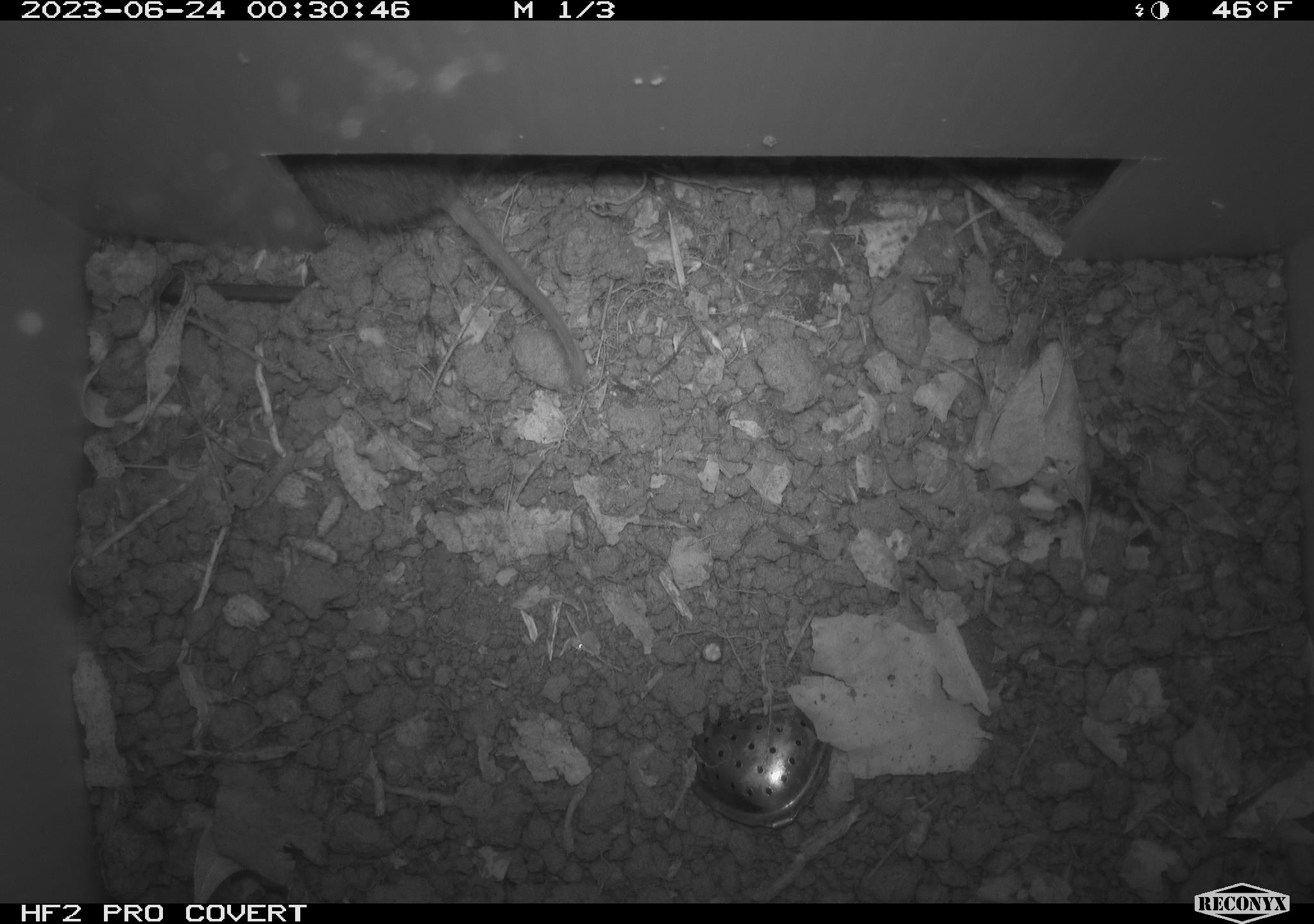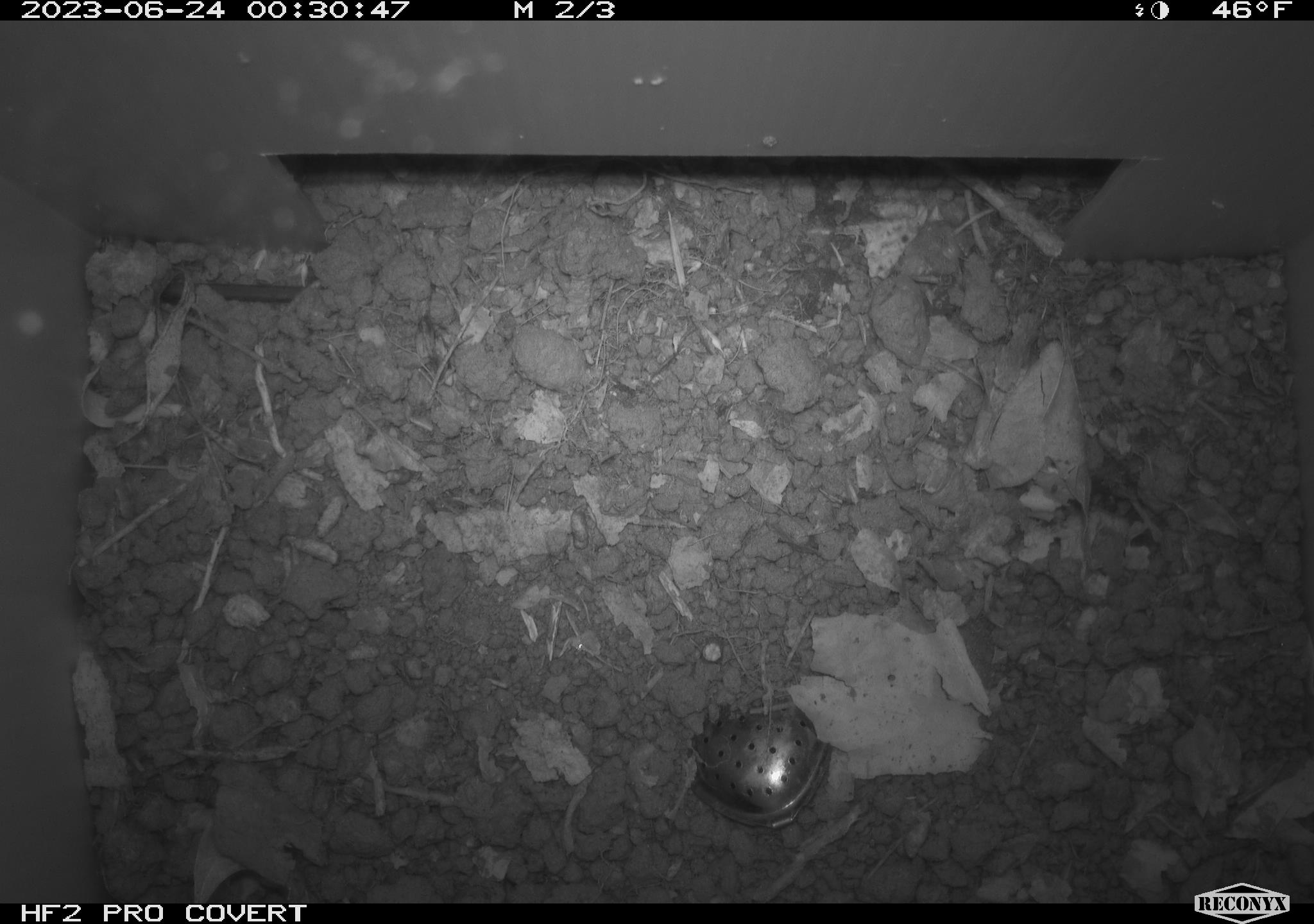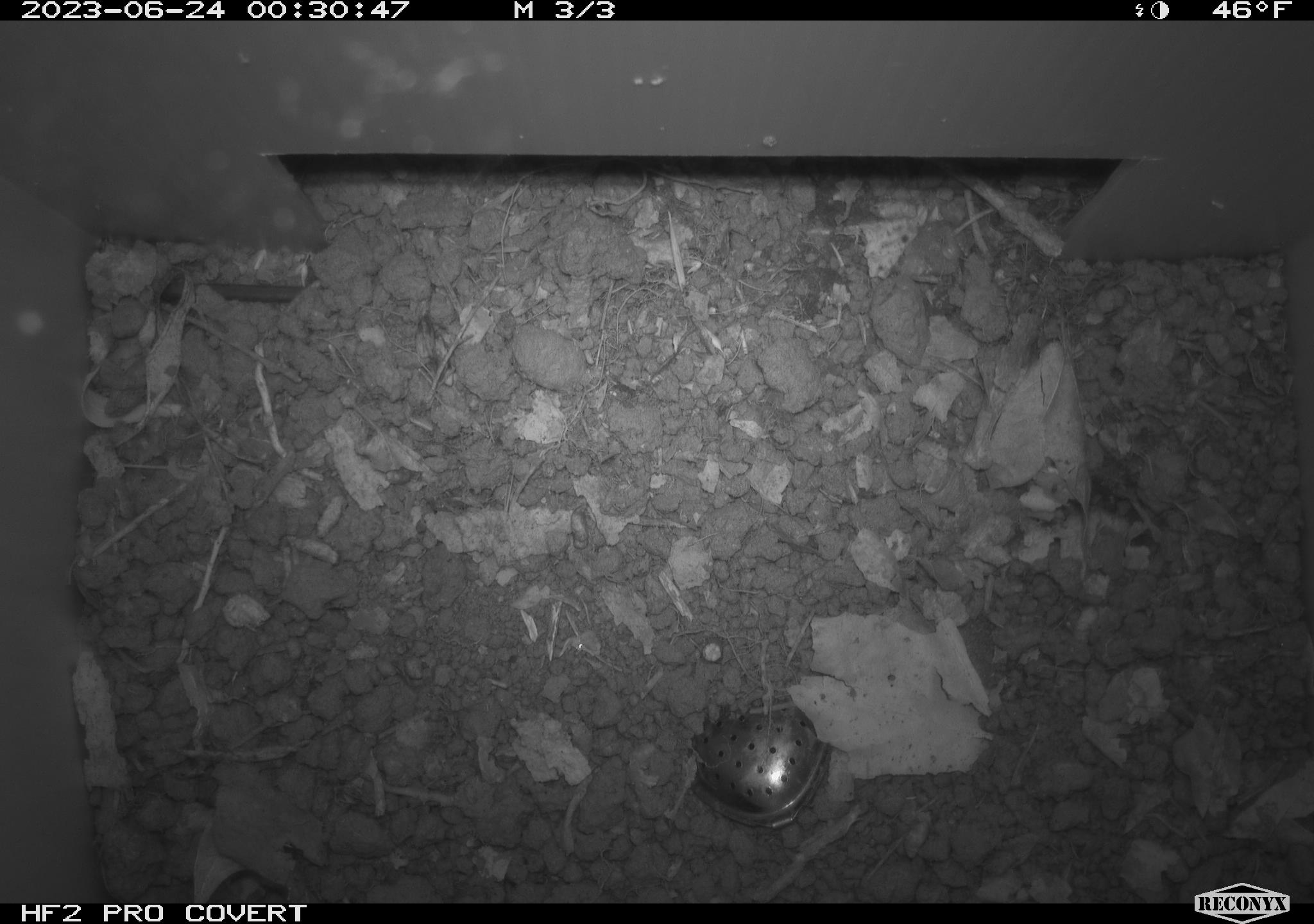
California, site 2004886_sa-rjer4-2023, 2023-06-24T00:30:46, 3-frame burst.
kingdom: Animalia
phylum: Chordata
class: Mammalia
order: Rodentia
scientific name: Rodentia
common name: mouse species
Mouse species (Rodentia).